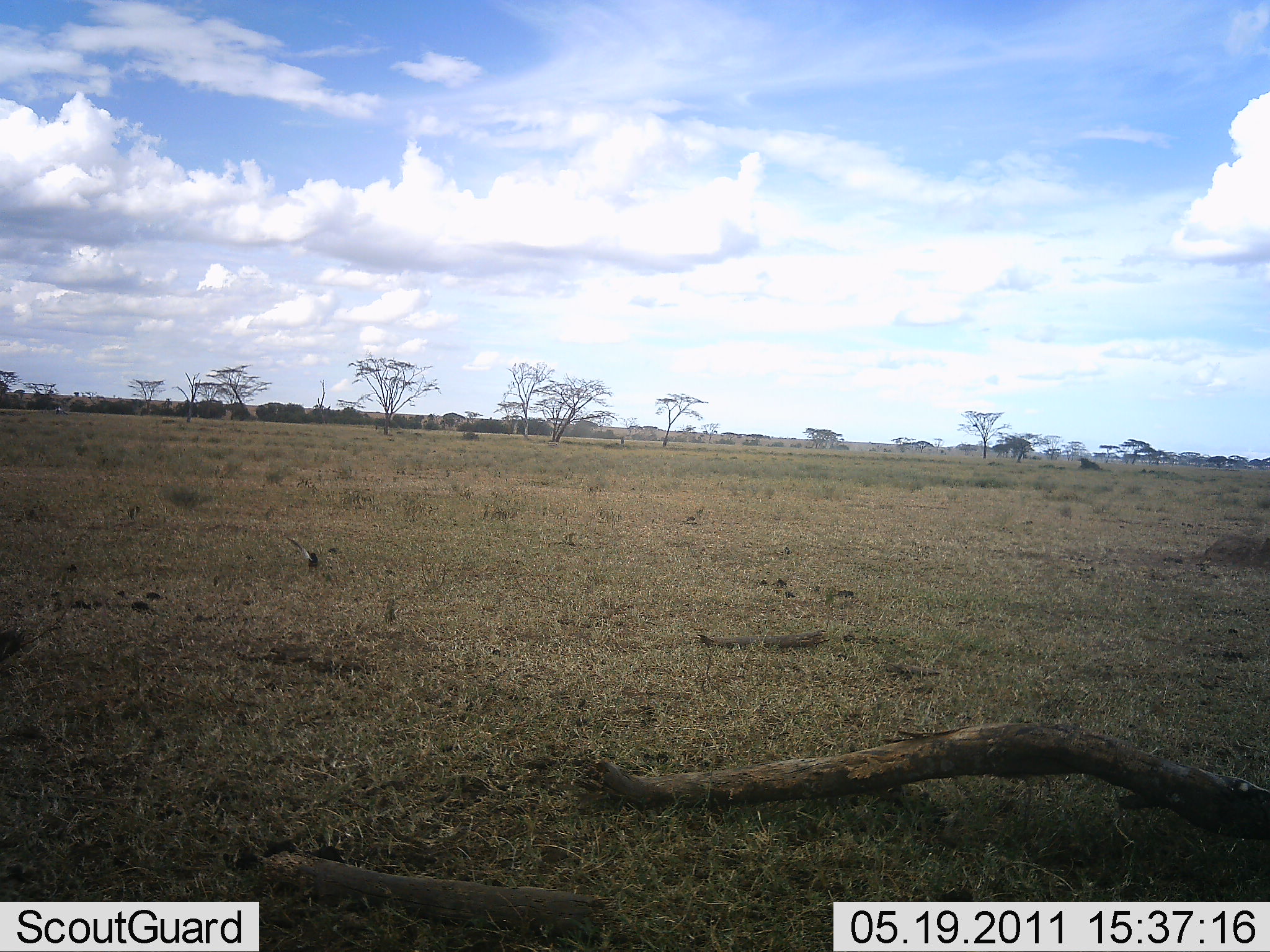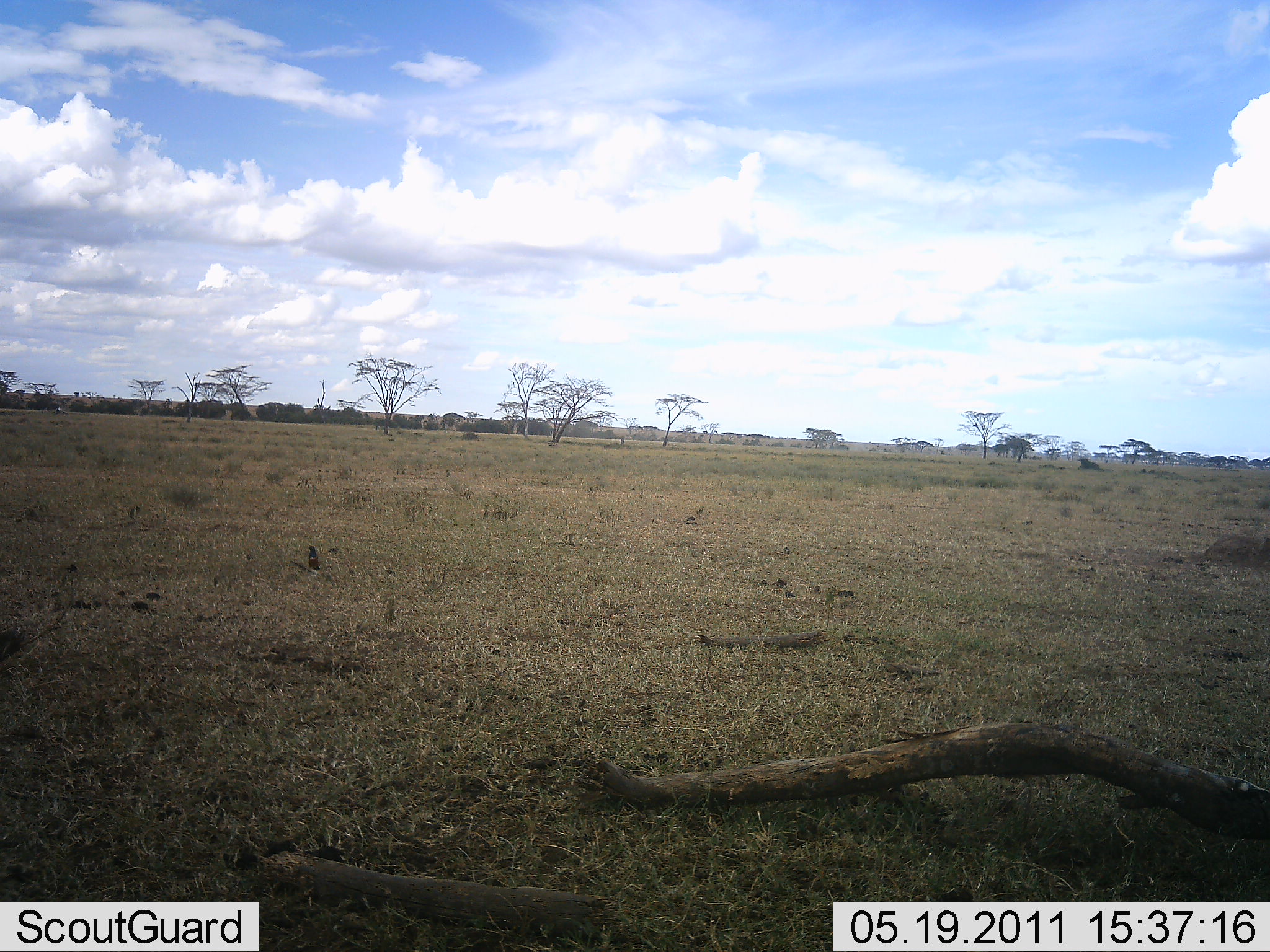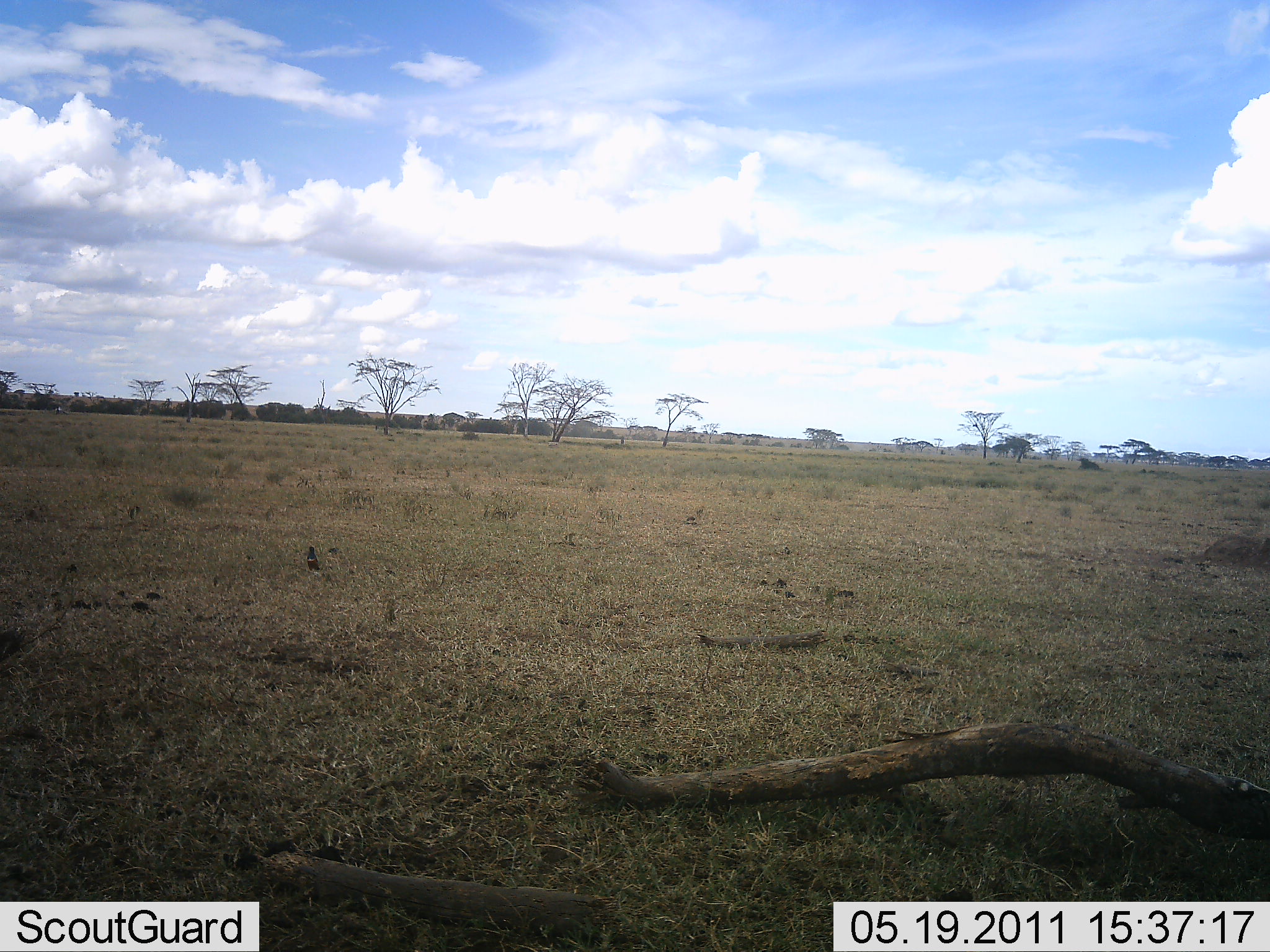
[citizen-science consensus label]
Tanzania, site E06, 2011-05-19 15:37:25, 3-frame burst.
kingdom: Animalia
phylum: Chordata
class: Aves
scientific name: Aves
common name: bird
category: otherbird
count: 1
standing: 80%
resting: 0%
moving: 10%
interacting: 10%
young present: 0%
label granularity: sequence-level